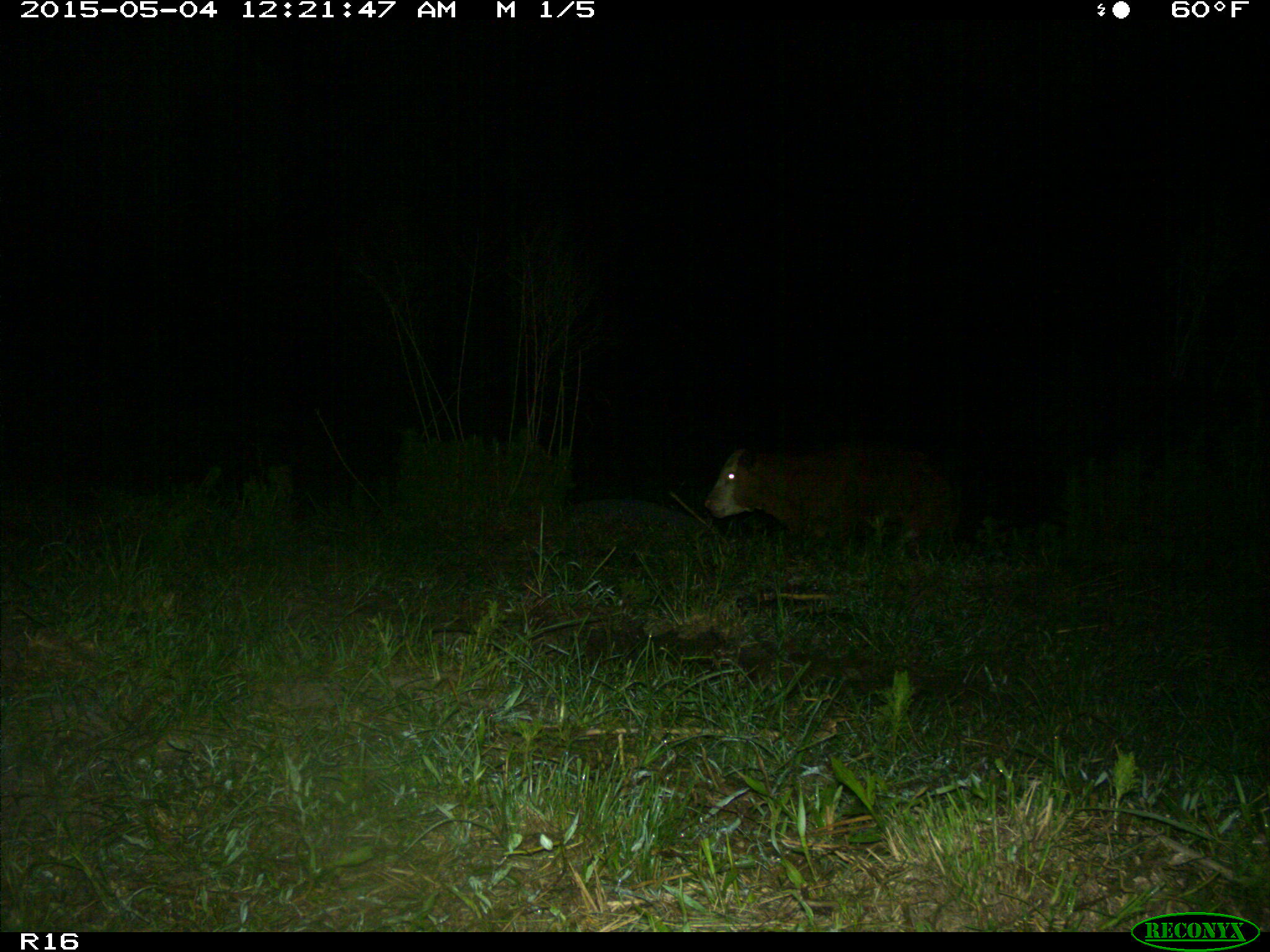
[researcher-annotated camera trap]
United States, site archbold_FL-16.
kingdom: Animalia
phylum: Chordata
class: Mammalia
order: Artiodactyla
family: Bovidae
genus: Bos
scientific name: Bos taurus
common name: domestic cow